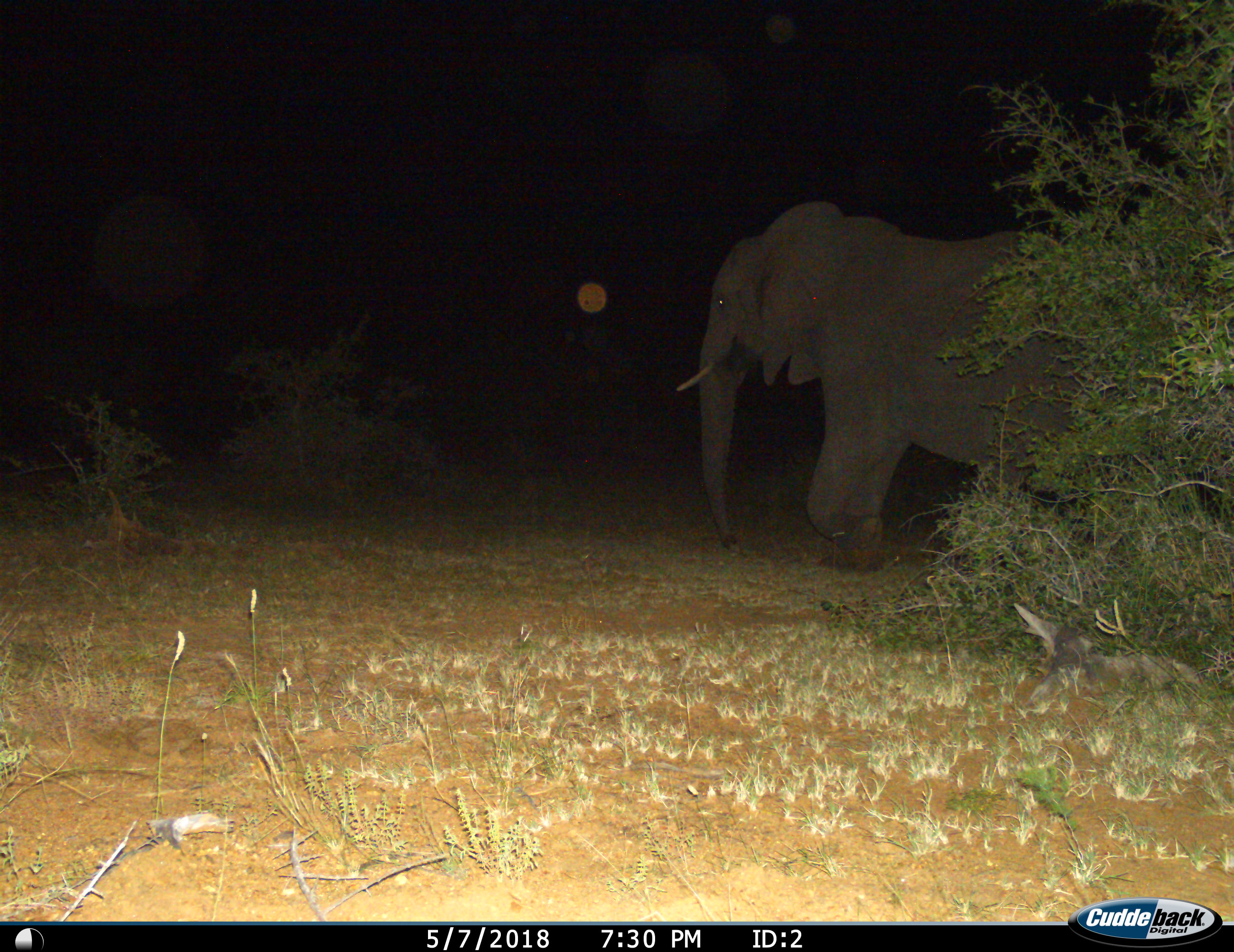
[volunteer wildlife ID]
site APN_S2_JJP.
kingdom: Animalia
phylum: Chordata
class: Mammalia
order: Proboscidea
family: Elephantidae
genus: Loxodonta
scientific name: Loxodonta africana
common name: african bush elephant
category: elephant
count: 1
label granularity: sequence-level